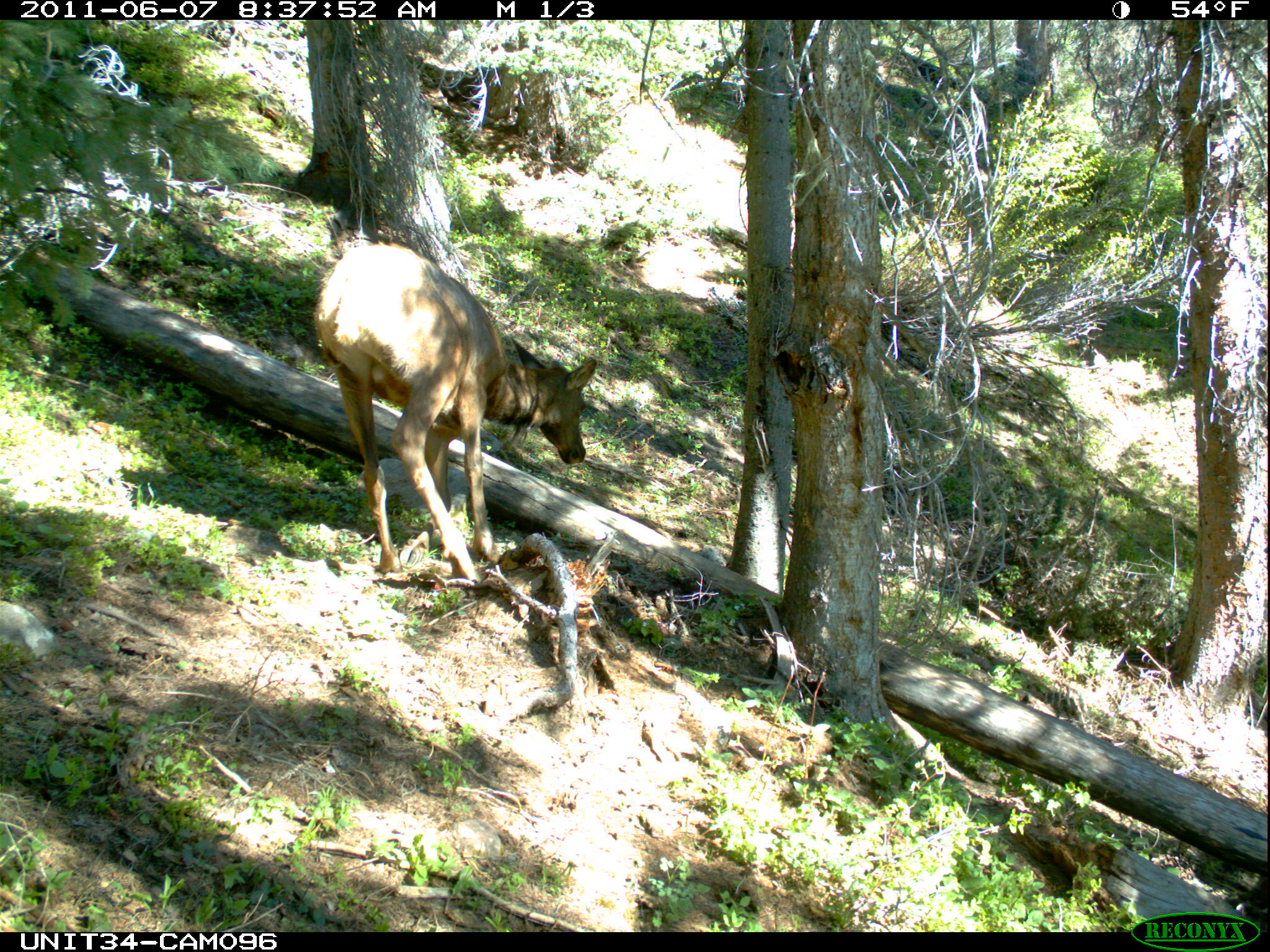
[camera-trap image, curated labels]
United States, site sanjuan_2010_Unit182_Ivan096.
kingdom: Animalia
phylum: Chordata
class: Mammalia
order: Artiodactyla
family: Cervidae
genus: Cervus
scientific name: Cervus elaphus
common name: red deer